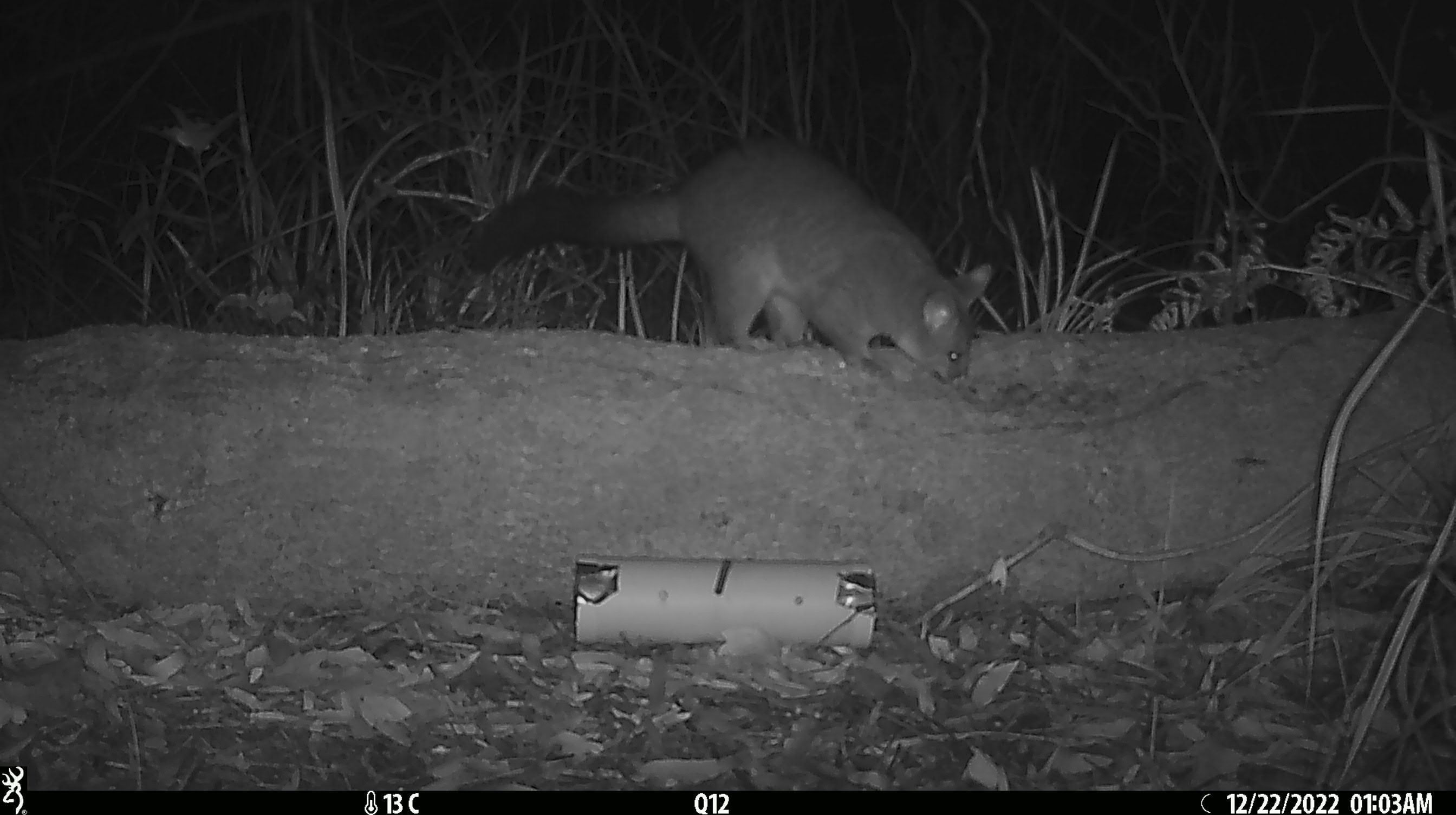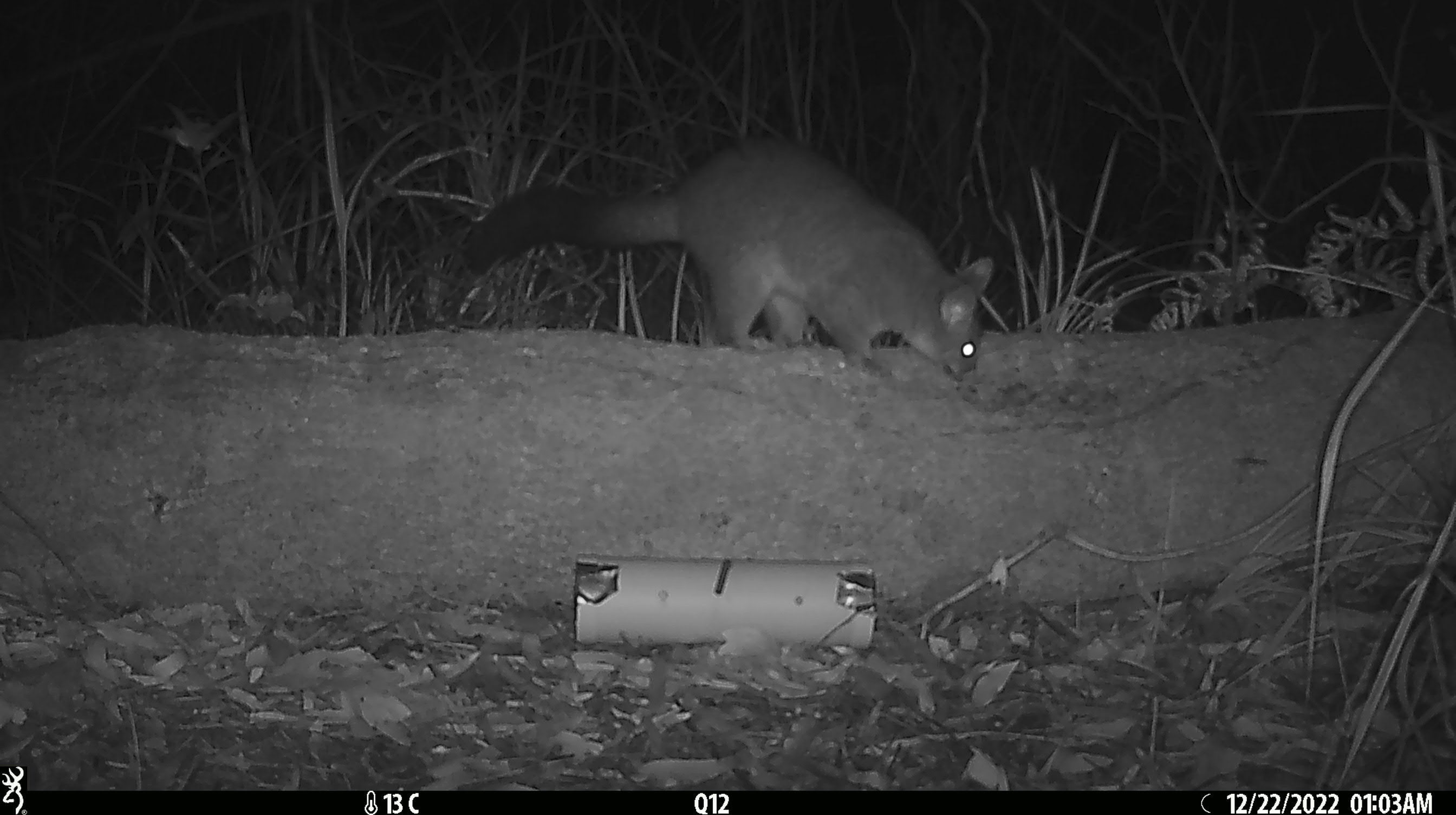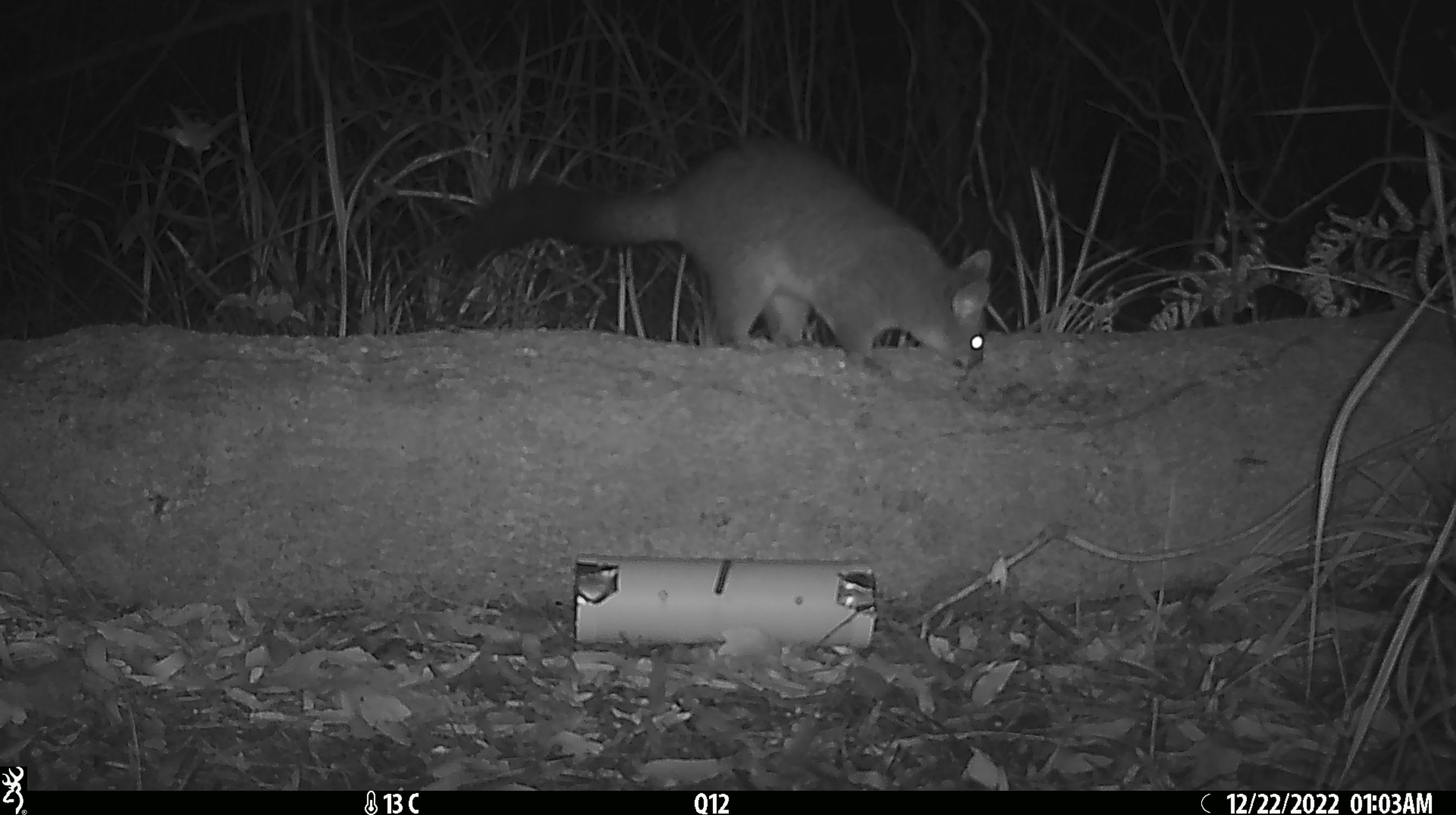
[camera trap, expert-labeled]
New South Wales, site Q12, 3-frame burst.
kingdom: Animalia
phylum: Chordata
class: Mammalia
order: Diprotodontia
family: Phalangeridae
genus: Trichosurus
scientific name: Trichosurus vulpecula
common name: common brushtail possum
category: possum